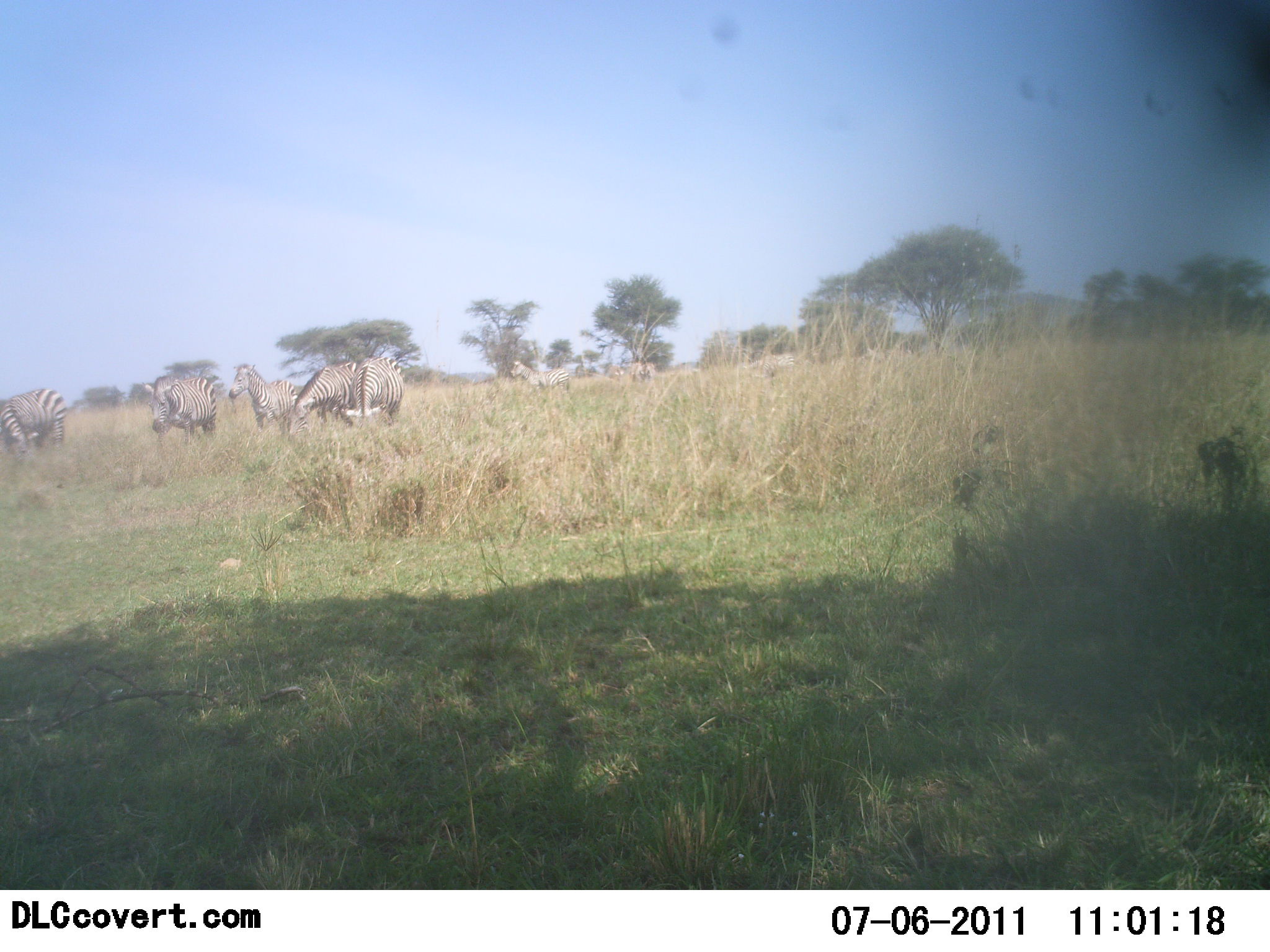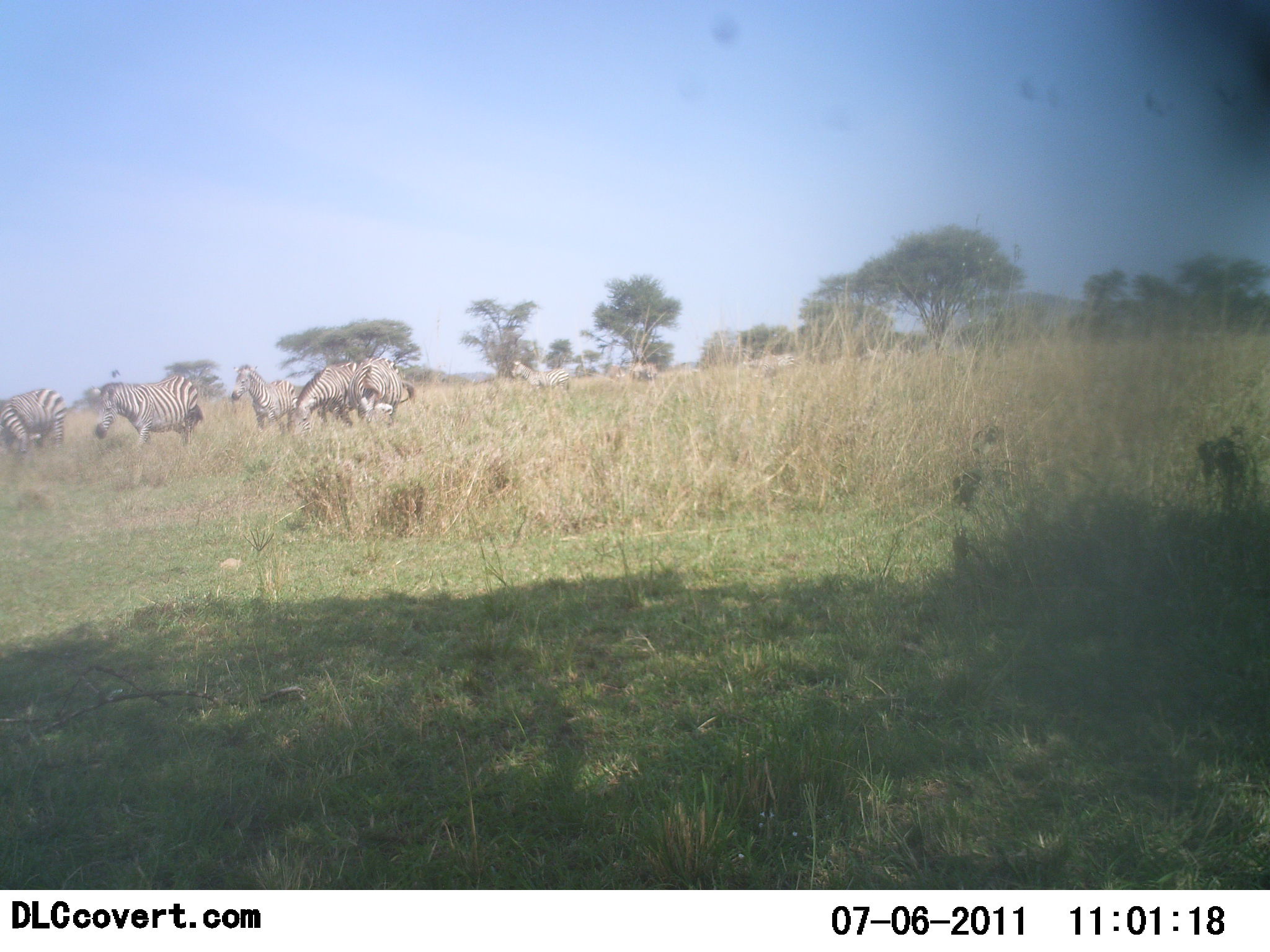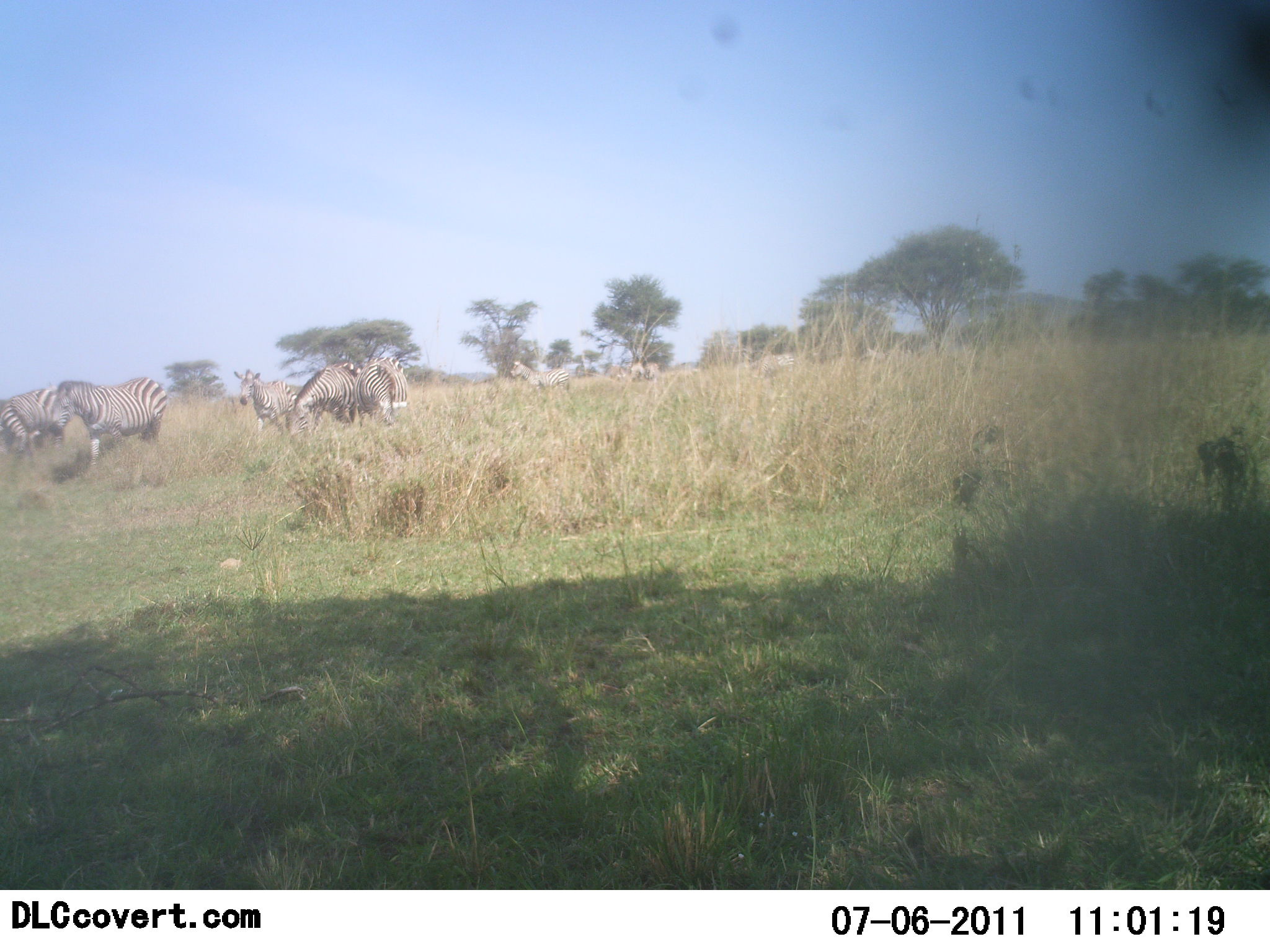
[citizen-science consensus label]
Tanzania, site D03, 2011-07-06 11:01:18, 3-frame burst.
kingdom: Animalia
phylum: Chordata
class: Mammalia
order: Perissodactyla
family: Equidae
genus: Equus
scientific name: Equus quagga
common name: plains zebra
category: zebra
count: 6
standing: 50%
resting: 0%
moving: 83%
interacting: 0%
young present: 0%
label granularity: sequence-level